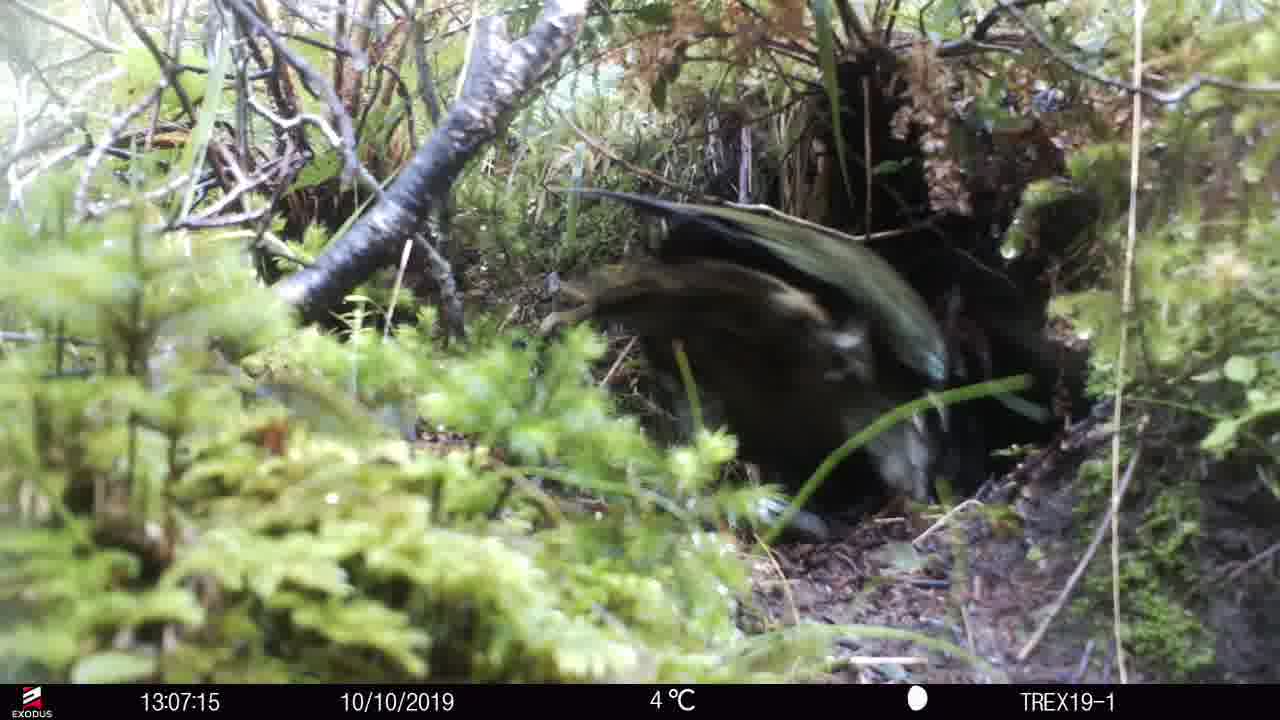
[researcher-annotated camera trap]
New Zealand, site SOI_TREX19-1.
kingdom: Animalia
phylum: Chordata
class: Aves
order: Psittaciformes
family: Strigopidae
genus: Nestor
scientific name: Nestor notabilis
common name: kea